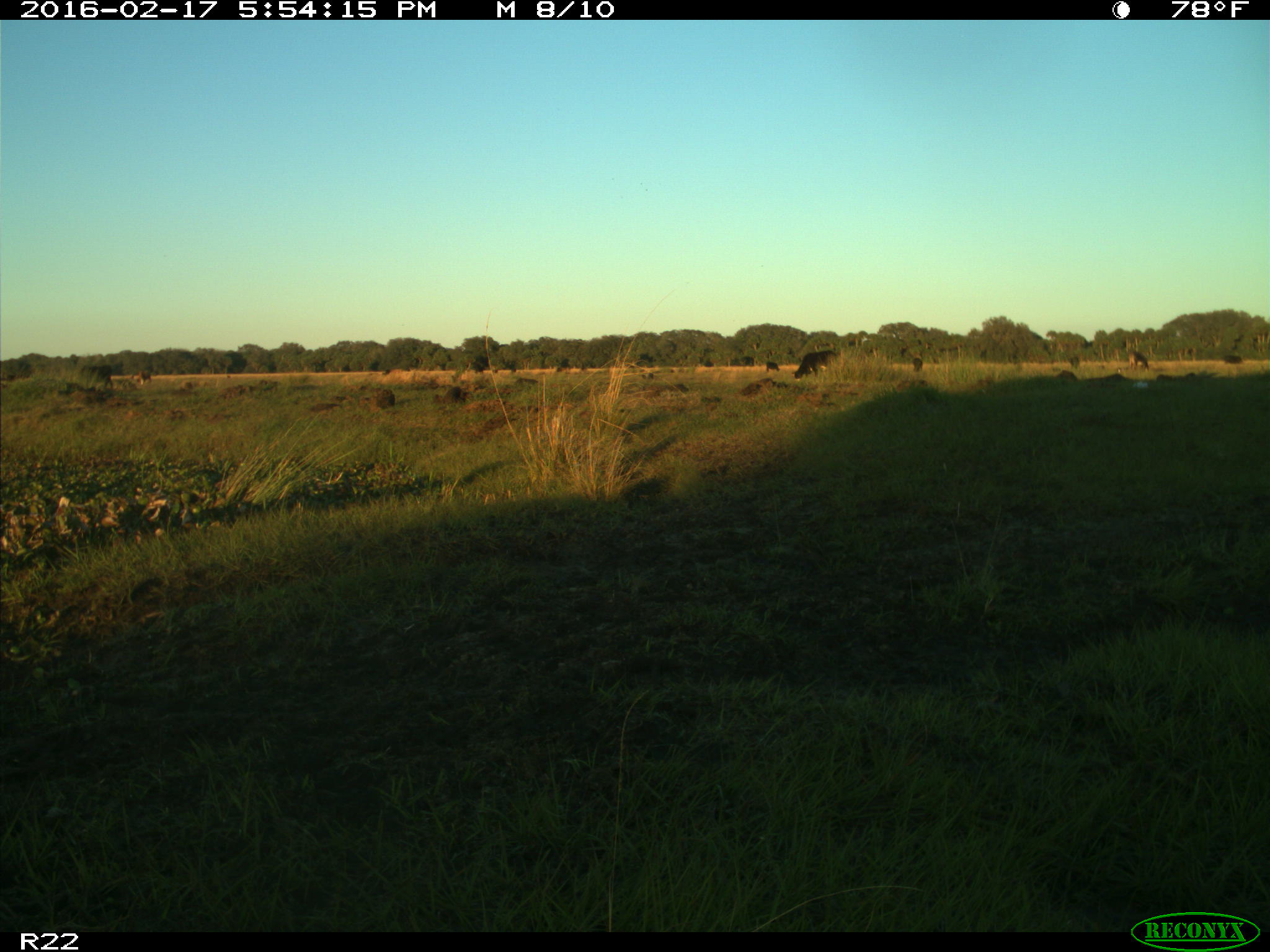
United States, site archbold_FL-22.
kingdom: Animalia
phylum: Chordata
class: Mammalia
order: Artiodactyla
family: Bovidae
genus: Bos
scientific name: Bos taurus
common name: domestic cow